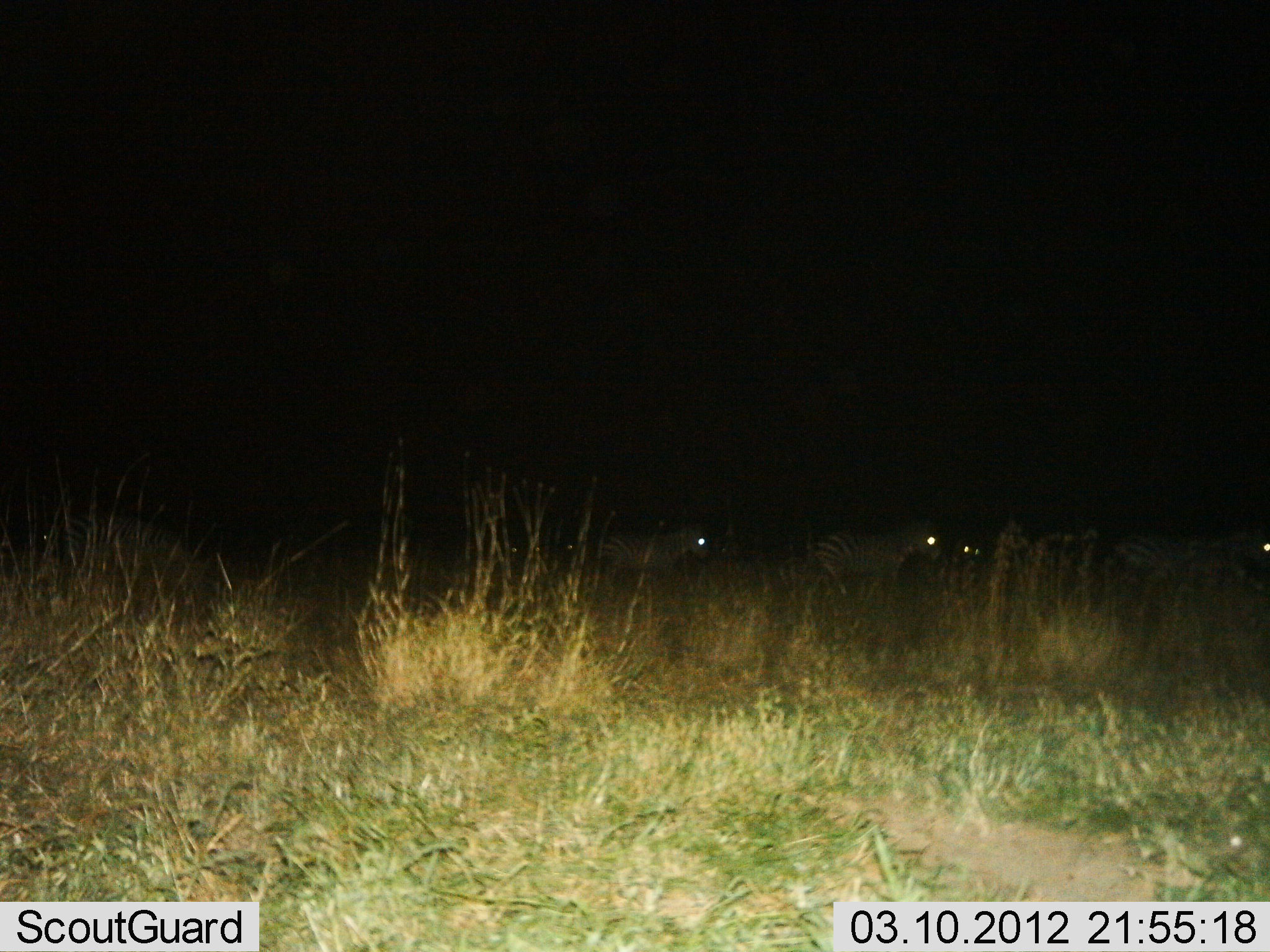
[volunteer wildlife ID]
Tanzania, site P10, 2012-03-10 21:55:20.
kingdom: Animalia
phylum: Chordata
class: Mammalia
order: Perissodactyla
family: Equidae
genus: Equus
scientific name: Equus quagga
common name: plains zebra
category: zebra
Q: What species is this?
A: Zebra (plains zebra) (Equus quagga).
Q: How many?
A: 4.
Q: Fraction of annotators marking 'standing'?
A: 31%.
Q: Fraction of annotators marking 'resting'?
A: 0%.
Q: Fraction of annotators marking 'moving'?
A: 62%.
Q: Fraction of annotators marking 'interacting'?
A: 0%.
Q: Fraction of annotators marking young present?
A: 0%.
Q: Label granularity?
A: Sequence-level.